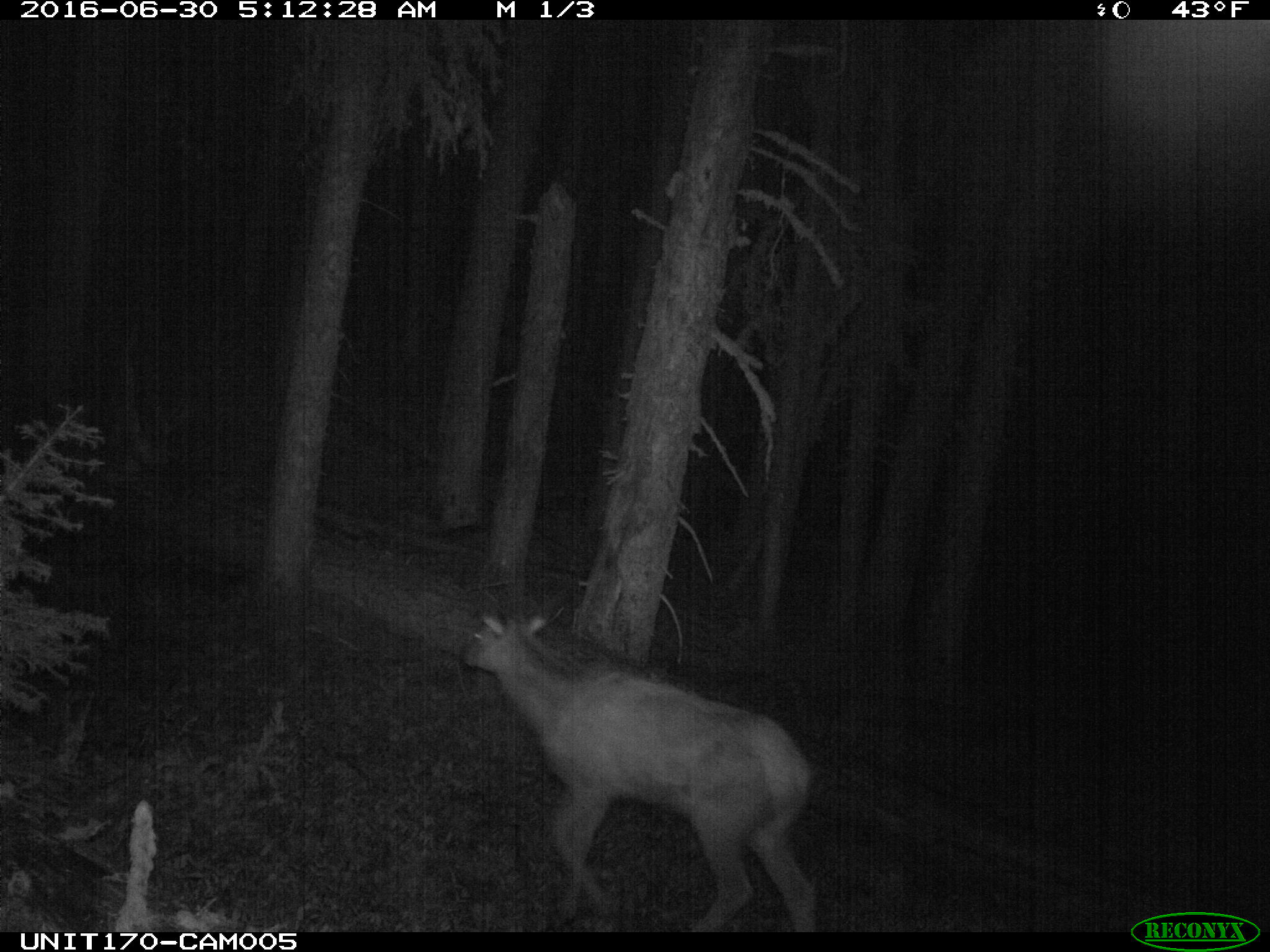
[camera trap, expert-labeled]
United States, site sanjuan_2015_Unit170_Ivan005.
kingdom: Animalia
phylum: Chordata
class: Mammalia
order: Artiodactyla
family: Cervidae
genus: Cervus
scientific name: Cervus elaphus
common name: red deer